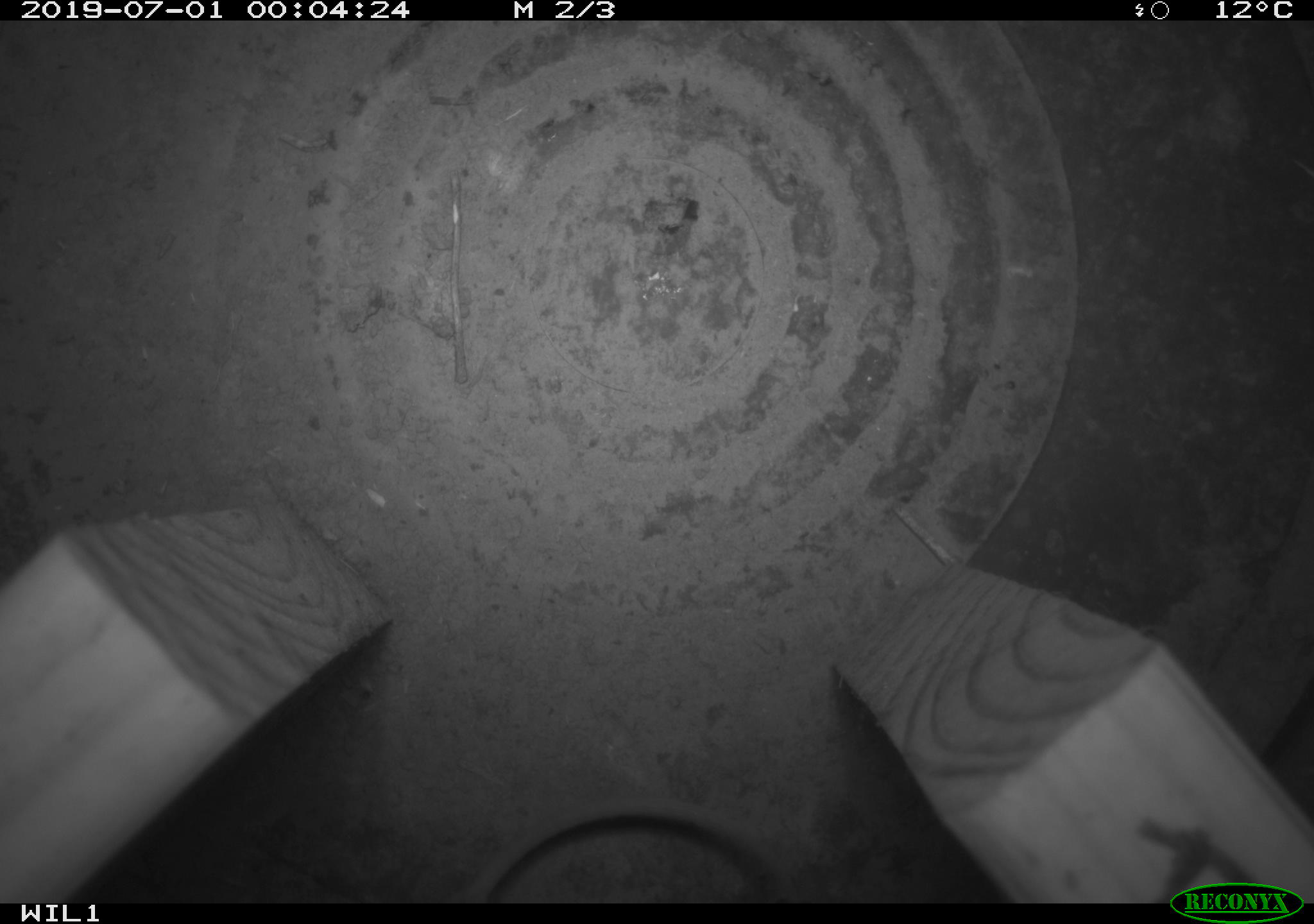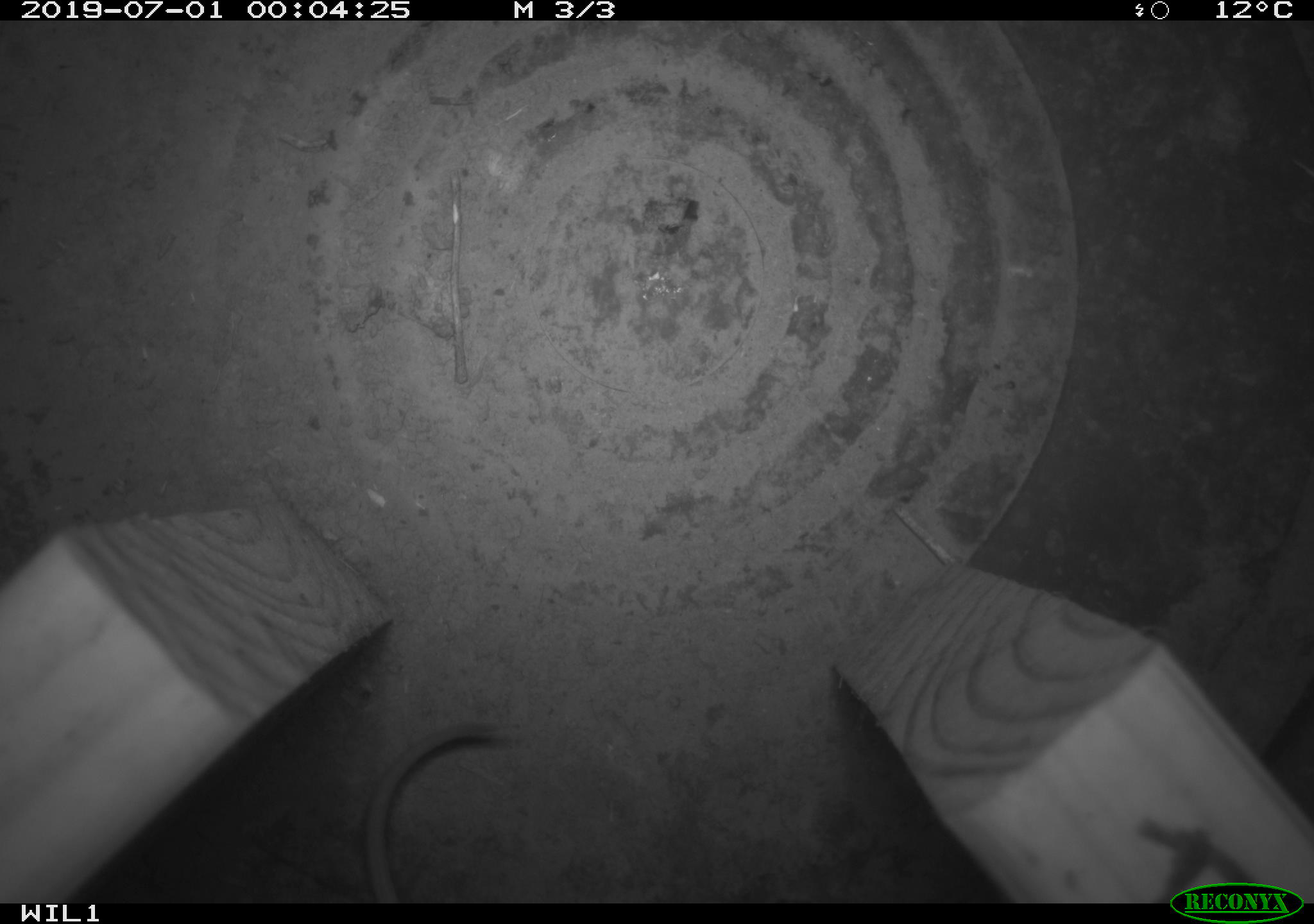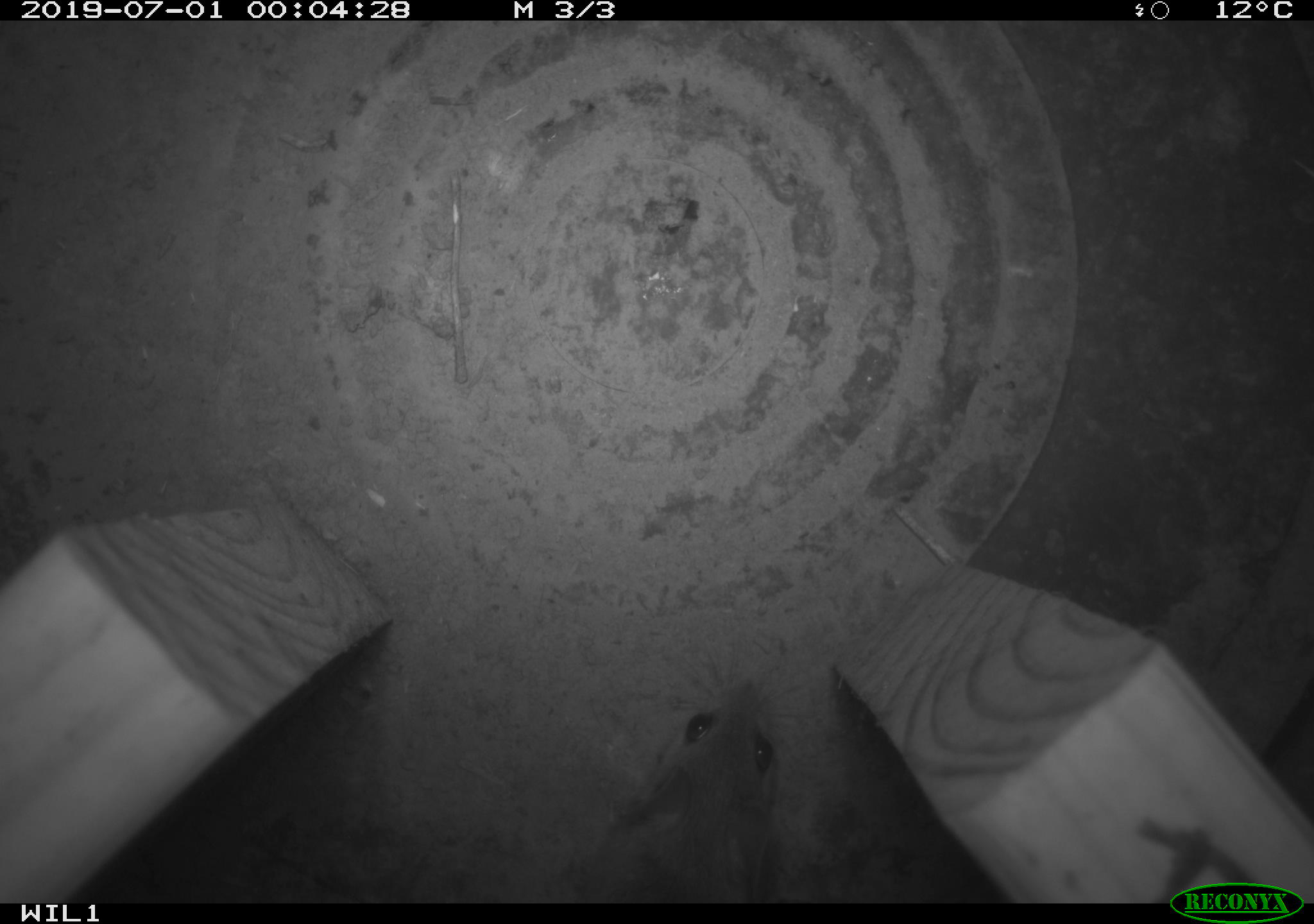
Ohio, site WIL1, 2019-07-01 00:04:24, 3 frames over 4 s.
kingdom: Animalia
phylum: Chordata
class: Mammalia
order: Rodentia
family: Cricetidae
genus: Peromyscus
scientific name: Peromyscus leucopus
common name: white-footed mouse